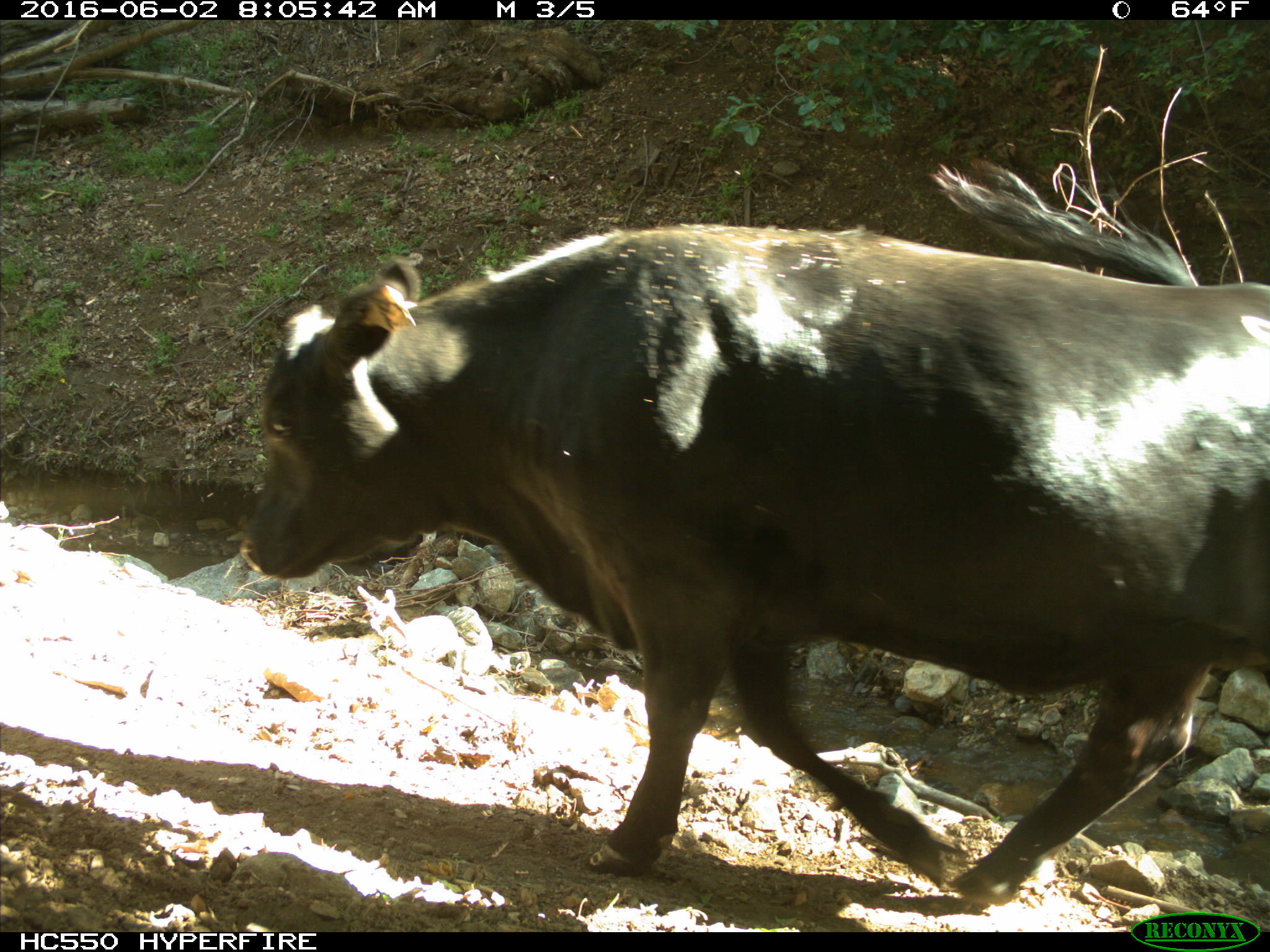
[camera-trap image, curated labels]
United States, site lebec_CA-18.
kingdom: Animalia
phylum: Chordata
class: Mammalia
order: Artiodactyla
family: Bovidae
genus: Bos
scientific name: Bos taurus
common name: domestic cow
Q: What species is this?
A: Bos taurus (domestic cow).